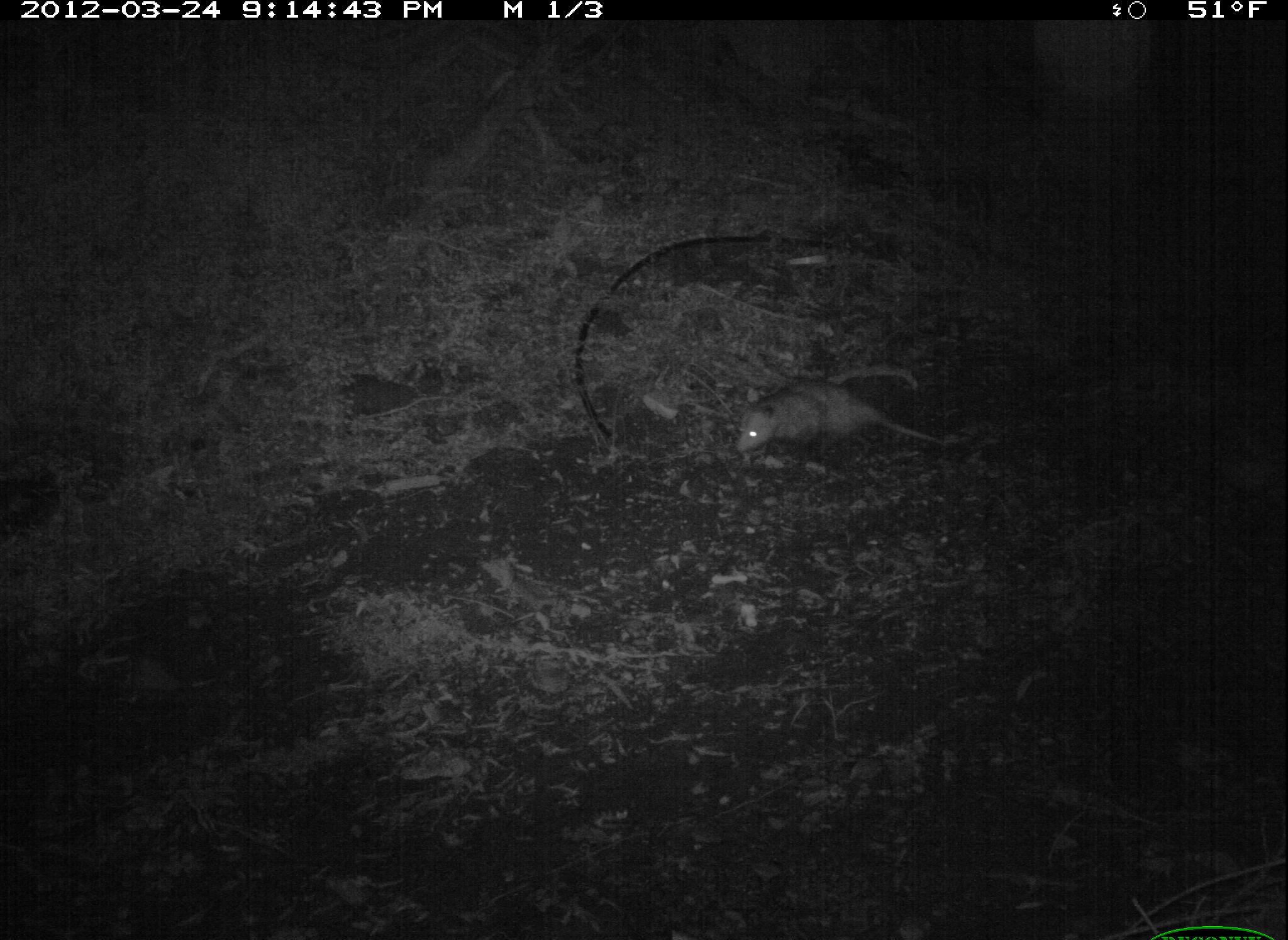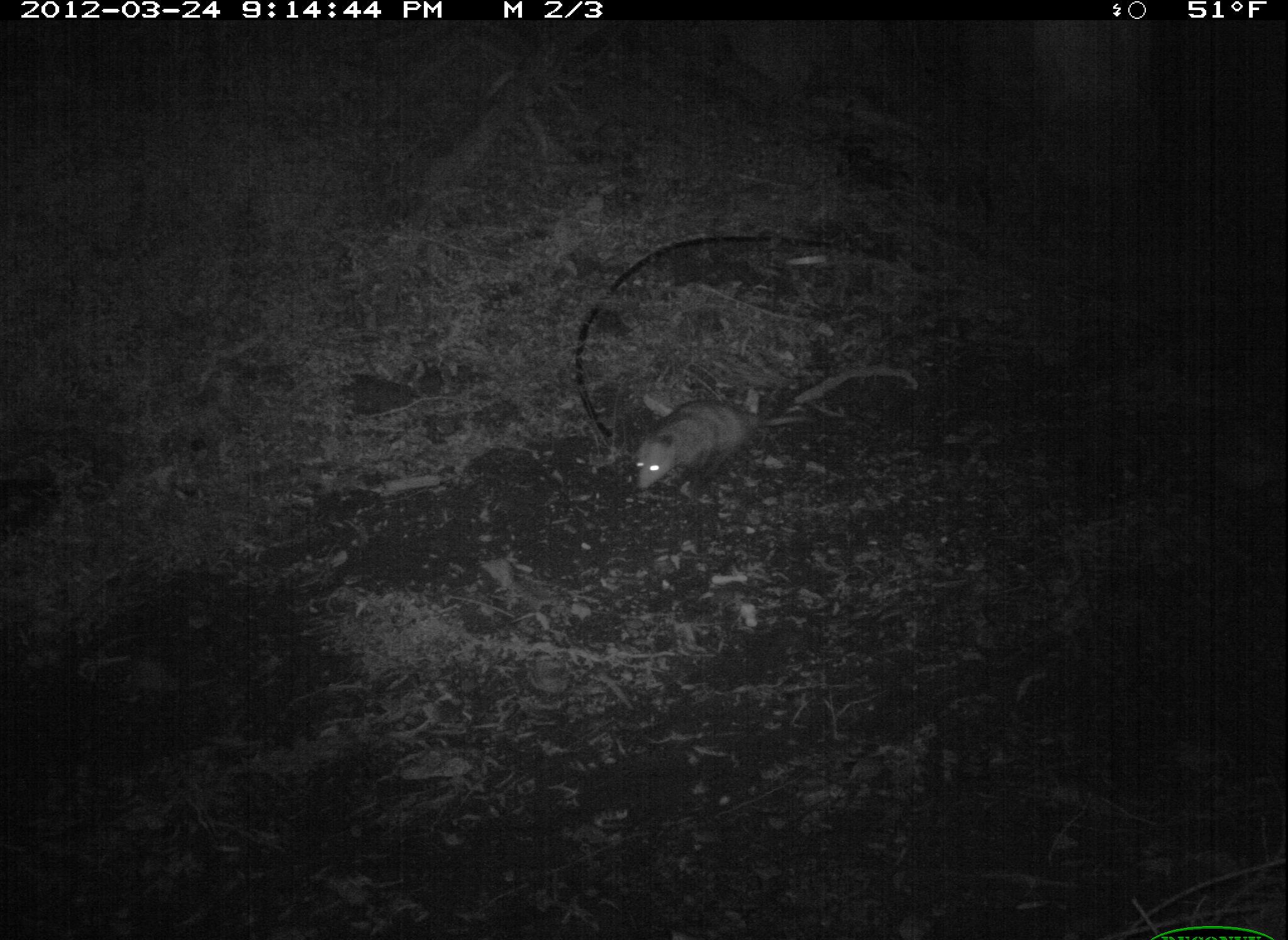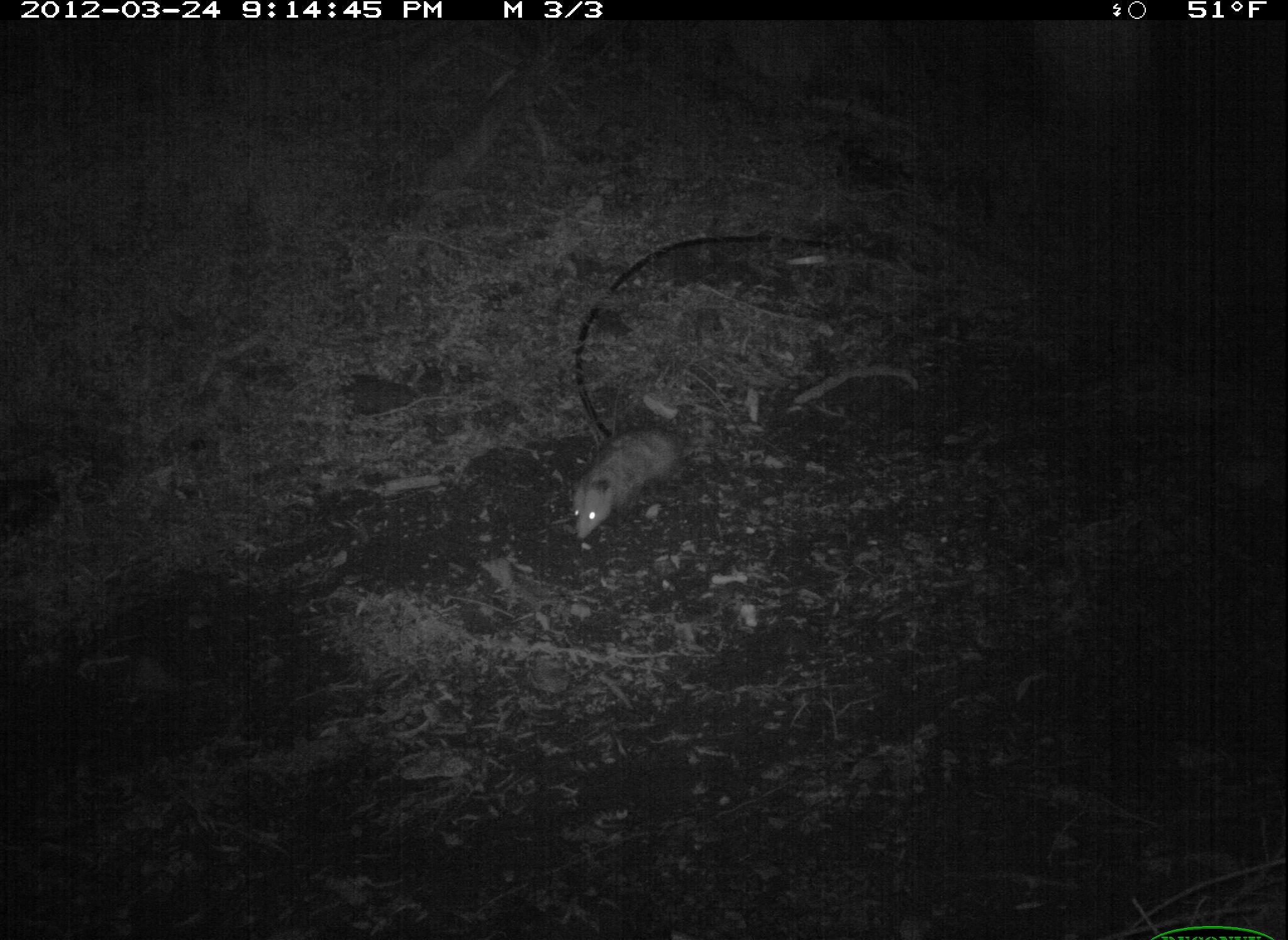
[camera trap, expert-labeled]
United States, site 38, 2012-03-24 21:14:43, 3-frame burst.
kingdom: Animalia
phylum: Chordata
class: Mammalia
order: Didelphimorphia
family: Didelphidae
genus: Didelphis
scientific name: Didelphis virginiana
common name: virginia opossum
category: opossum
Opossum (virginia opossum) (Didelphis virginiana).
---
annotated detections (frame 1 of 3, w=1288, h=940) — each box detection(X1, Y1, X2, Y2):
opossum: detection(720, 372, 971, 472)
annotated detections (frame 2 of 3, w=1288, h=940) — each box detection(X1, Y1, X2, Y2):
opossum: detection(621, 375, 821, 517)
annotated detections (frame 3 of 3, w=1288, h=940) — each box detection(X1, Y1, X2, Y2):
opossum: detection(541, 395, 749, 548)